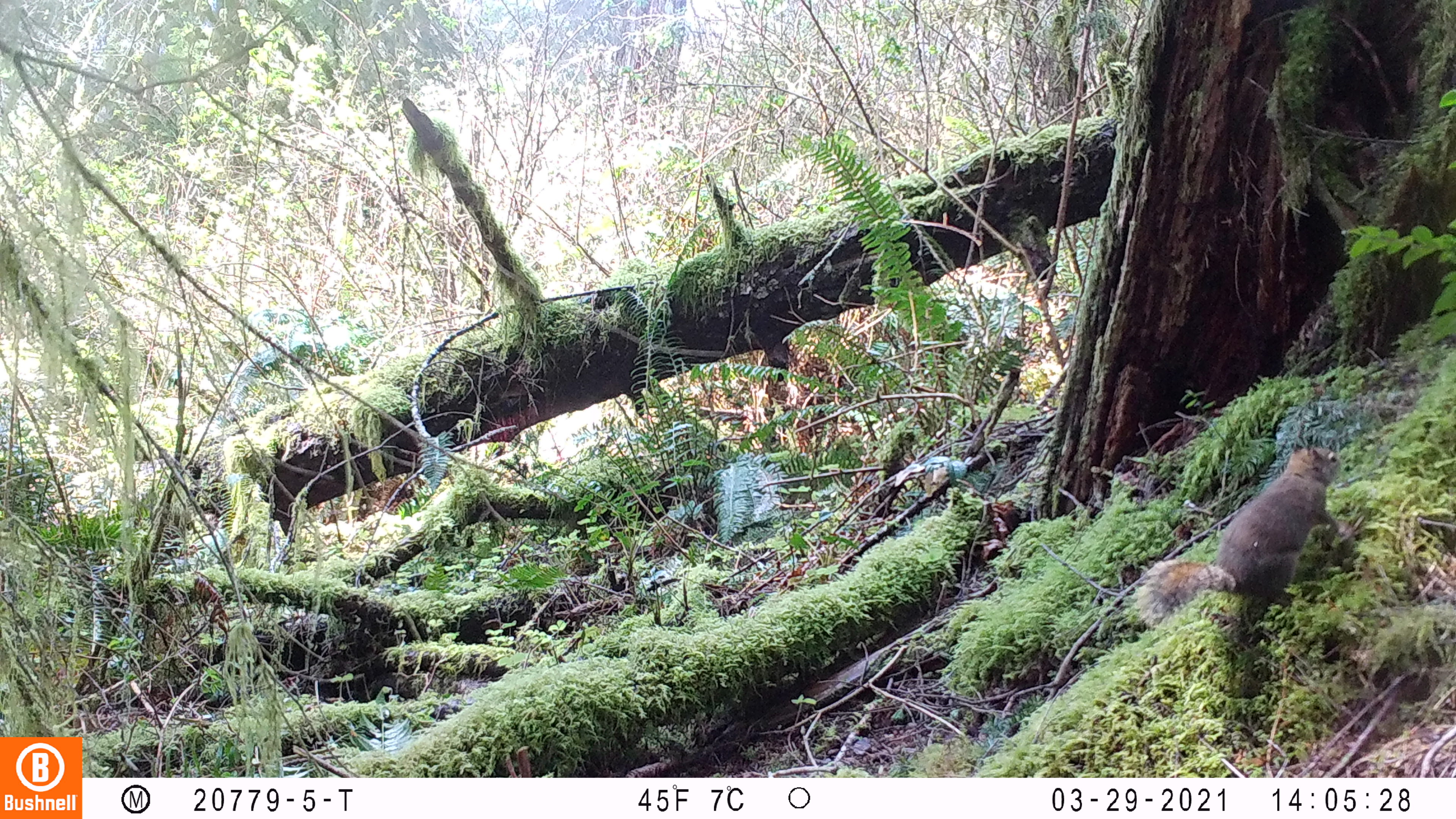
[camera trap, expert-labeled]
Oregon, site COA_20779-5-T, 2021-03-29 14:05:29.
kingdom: Animalia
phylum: Chordata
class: Mammalia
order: Rodentia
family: Sciuridae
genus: Tamiasciurus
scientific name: Tamiasciurus douglasii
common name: douglas squirrel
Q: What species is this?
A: Douglas squirrel (Tamiasciurus douglasii).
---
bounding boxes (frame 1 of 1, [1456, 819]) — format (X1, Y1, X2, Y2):
douglas squirrel: (1117, 425, 1365, 656)